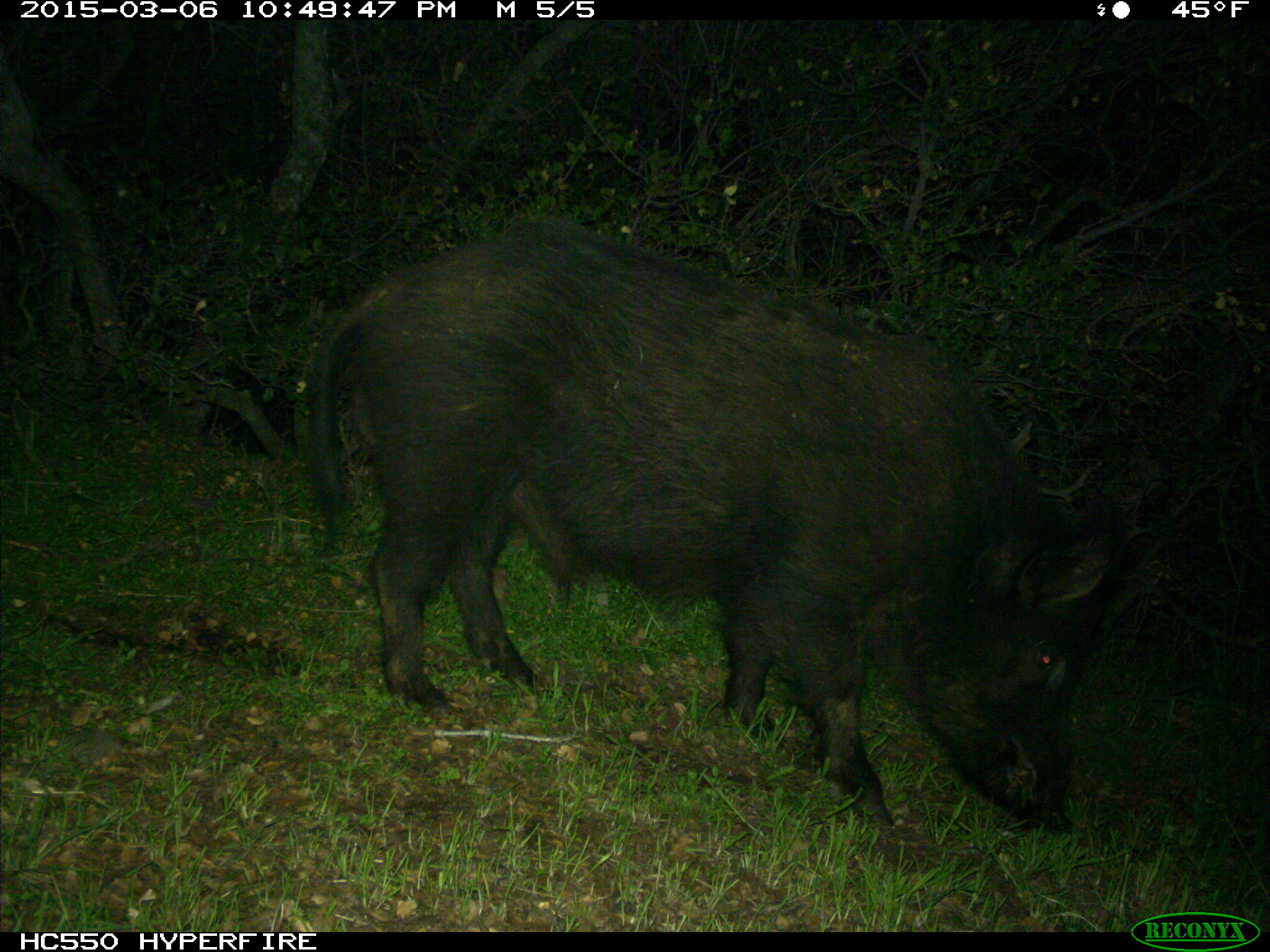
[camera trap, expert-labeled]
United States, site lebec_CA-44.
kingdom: Animalia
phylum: Chordata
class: Mammalia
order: Artiodactyla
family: Suidae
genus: Sus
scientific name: Sus scrofa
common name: wild boar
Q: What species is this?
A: Sus scrofa (wild boar).